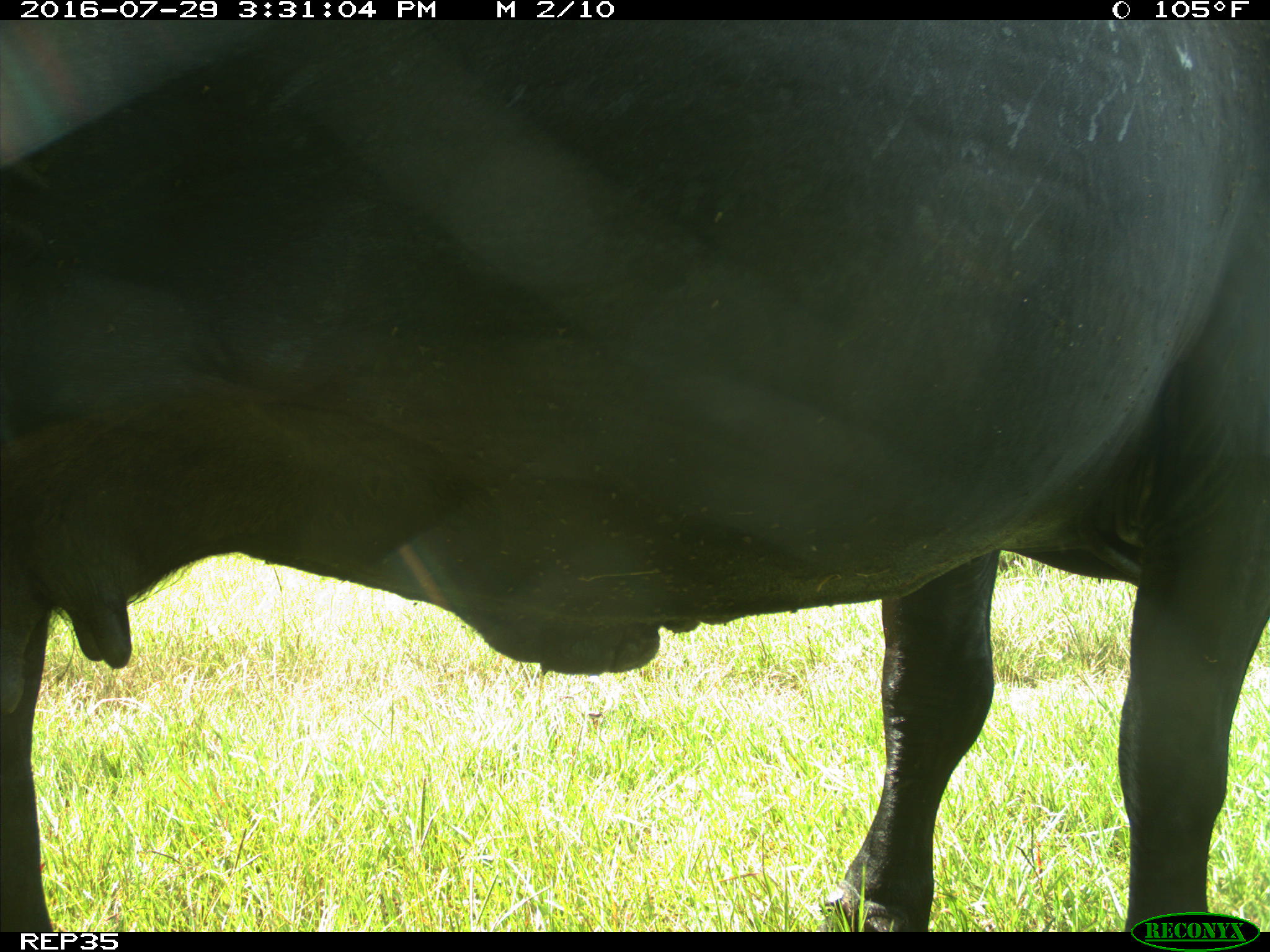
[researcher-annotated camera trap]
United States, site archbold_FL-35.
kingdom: Animalia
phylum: Chordata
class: Mammalia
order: Artiodactyla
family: Bovidae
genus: Bos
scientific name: Bos taurus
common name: domestic cow